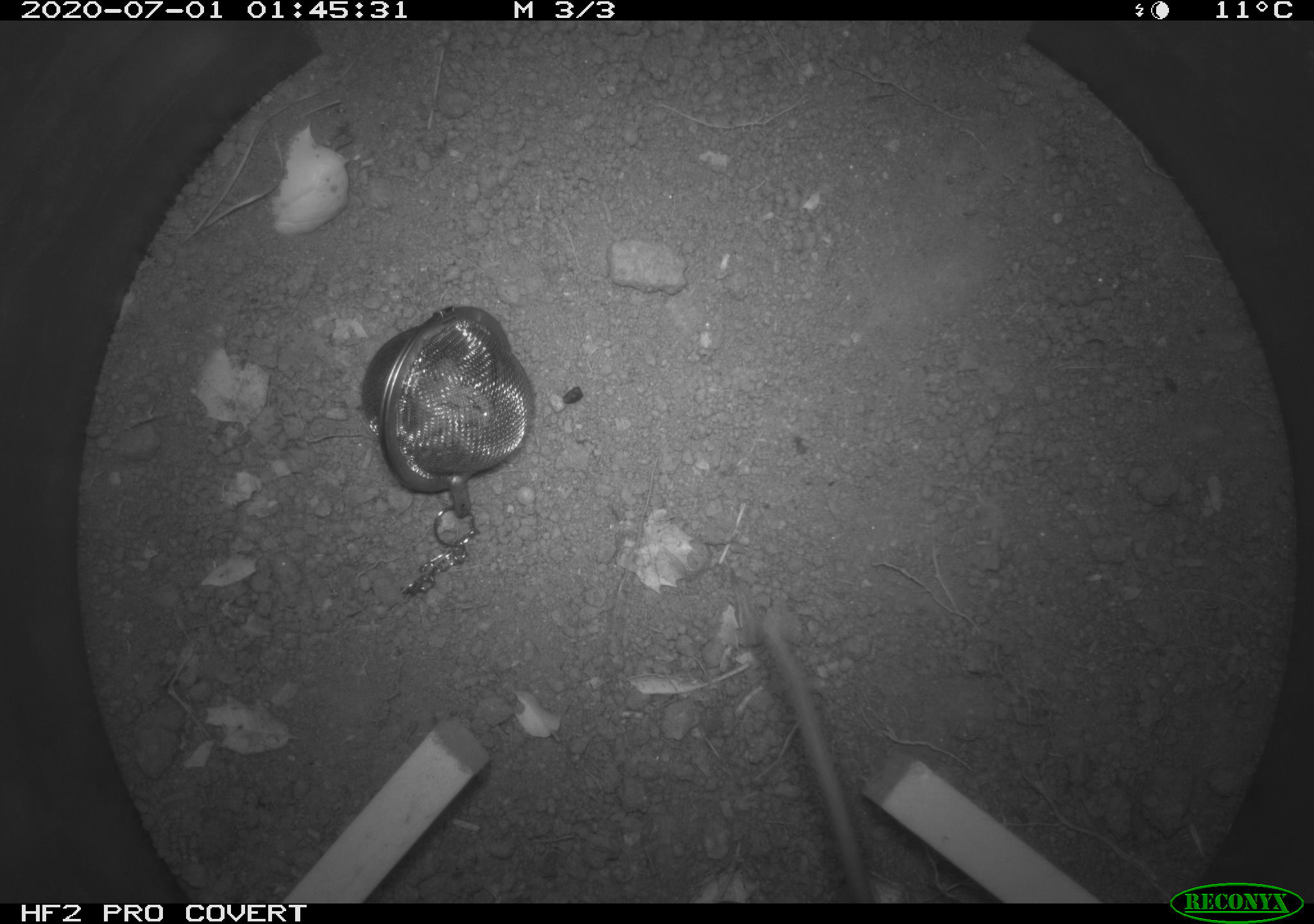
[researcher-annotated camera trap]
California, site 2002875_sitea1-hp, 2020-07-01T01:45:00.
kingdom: Animalia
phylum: Chordata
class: Mammalia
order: Rodentia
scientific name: Rodentia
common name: rodent